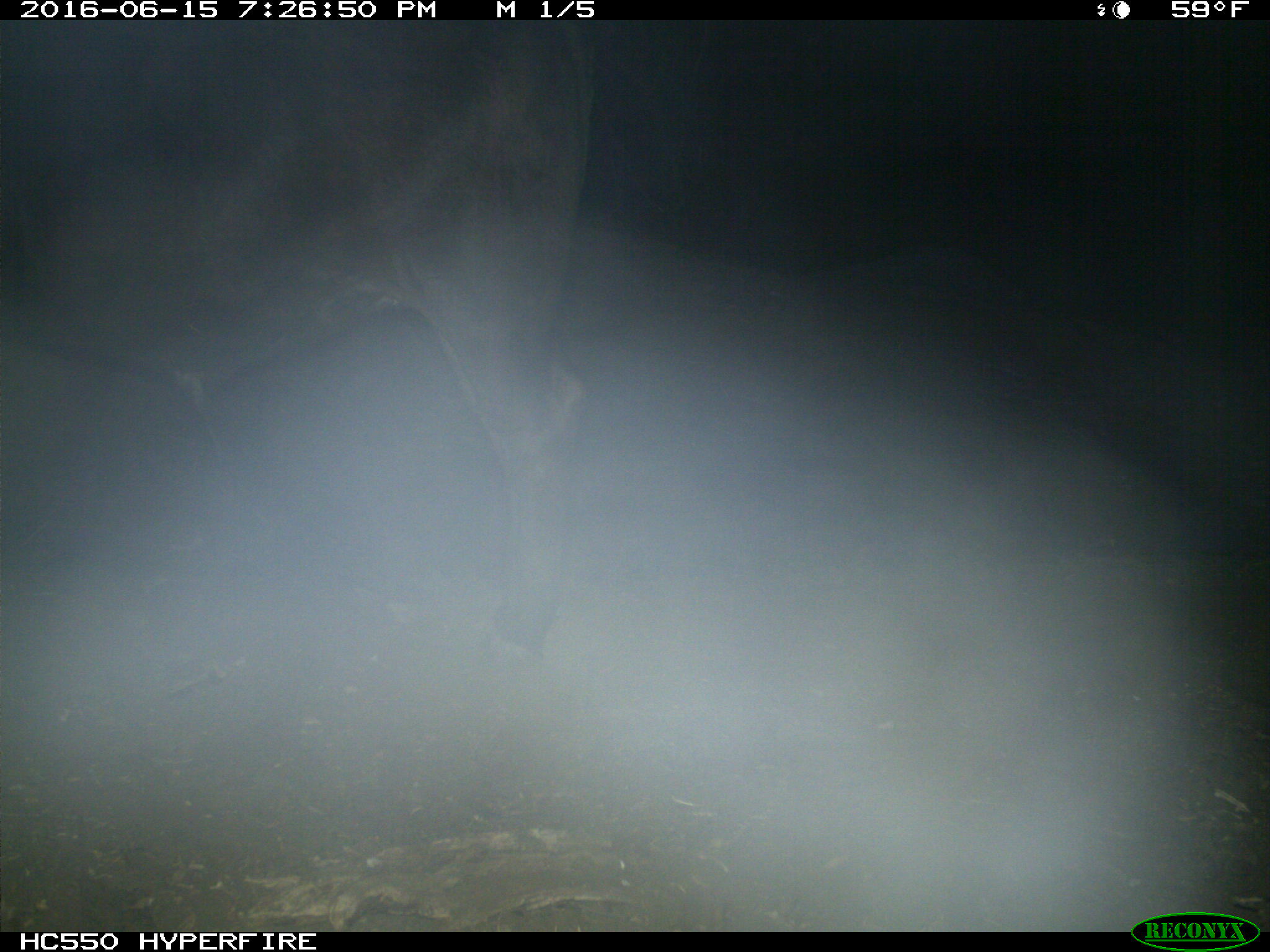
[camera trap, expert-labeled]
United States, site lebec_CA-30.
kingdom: Animalia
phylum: Chordata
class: Mammalia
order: Artiodactyla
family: Bovidae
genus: Bos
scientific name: Bos taurus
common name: domestic cow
Bos taurus (domestic cow).